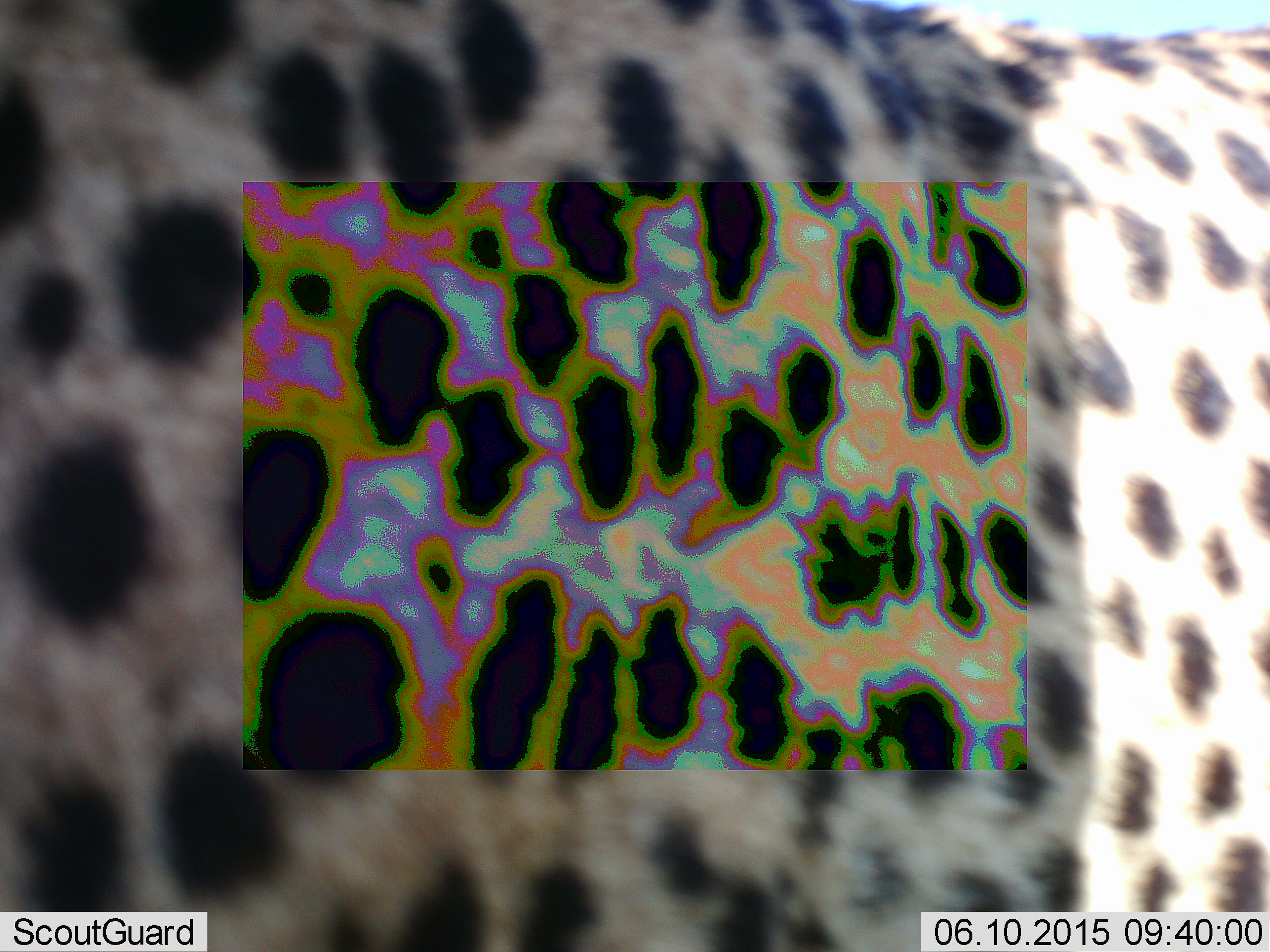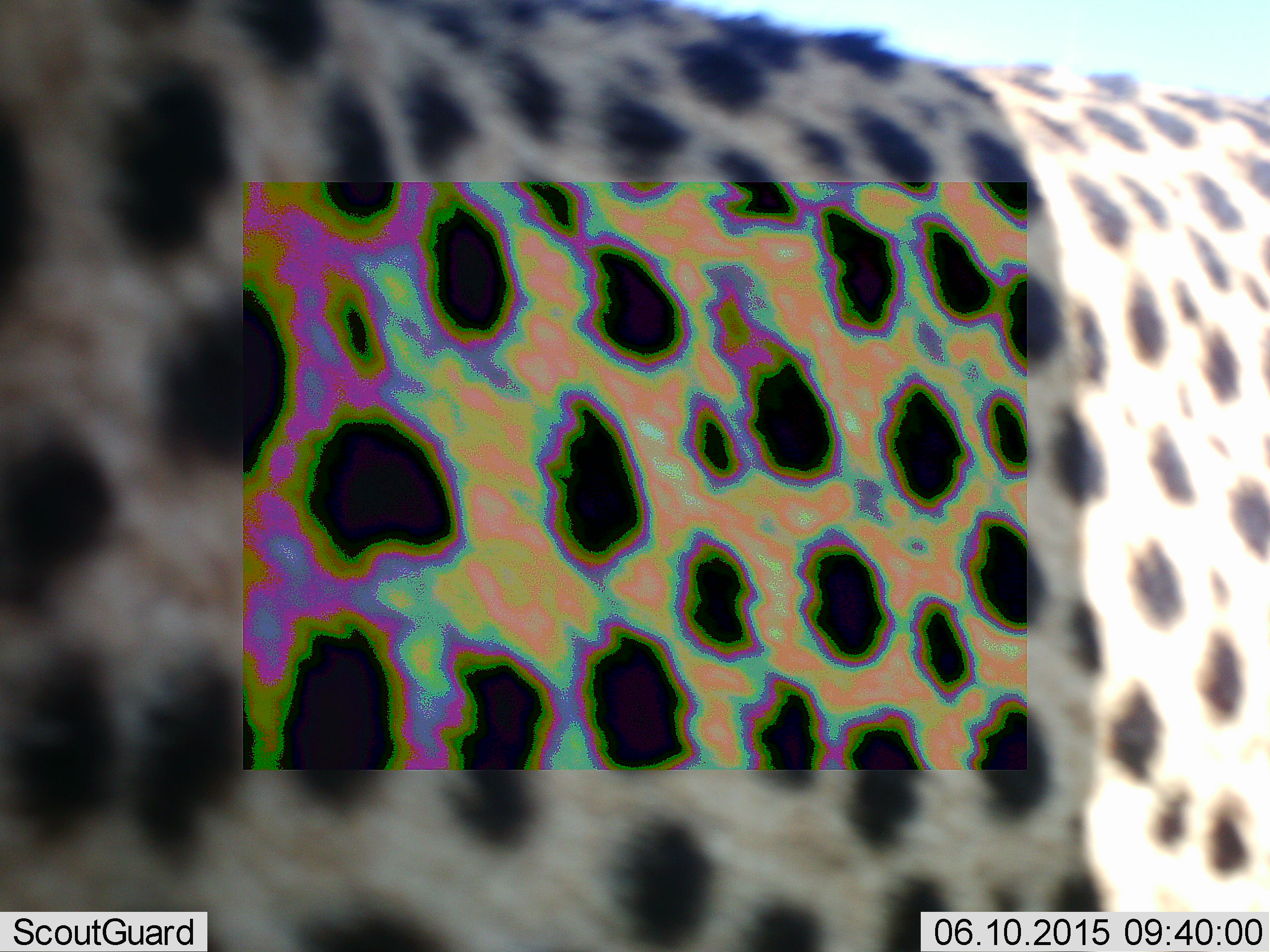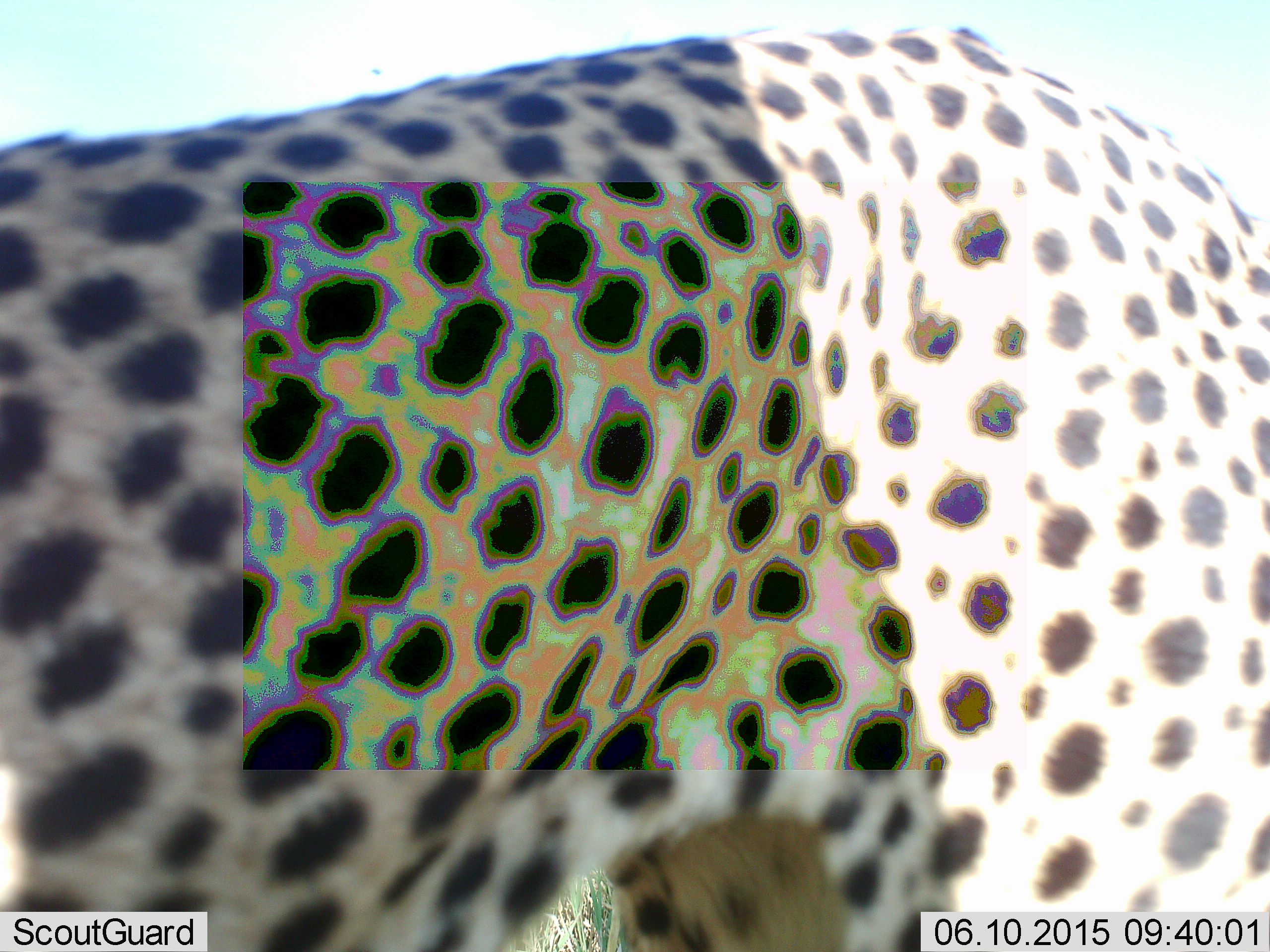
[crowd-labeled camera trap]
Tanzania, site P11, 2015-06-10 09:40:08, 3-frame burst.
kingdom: Animalia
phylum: Chordata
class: Mammalia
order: Carnivora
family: Felidae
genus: Acinonyx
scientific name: Acinonyx jubatus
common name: cheetah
Cheetah (Acinonyx jubatus), count 1. Behavior (volunteer vote fractions): standing 70%, resting 0%, moving 30%, interacting 0%. Young present (vote fraction): 0%. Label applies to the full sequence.